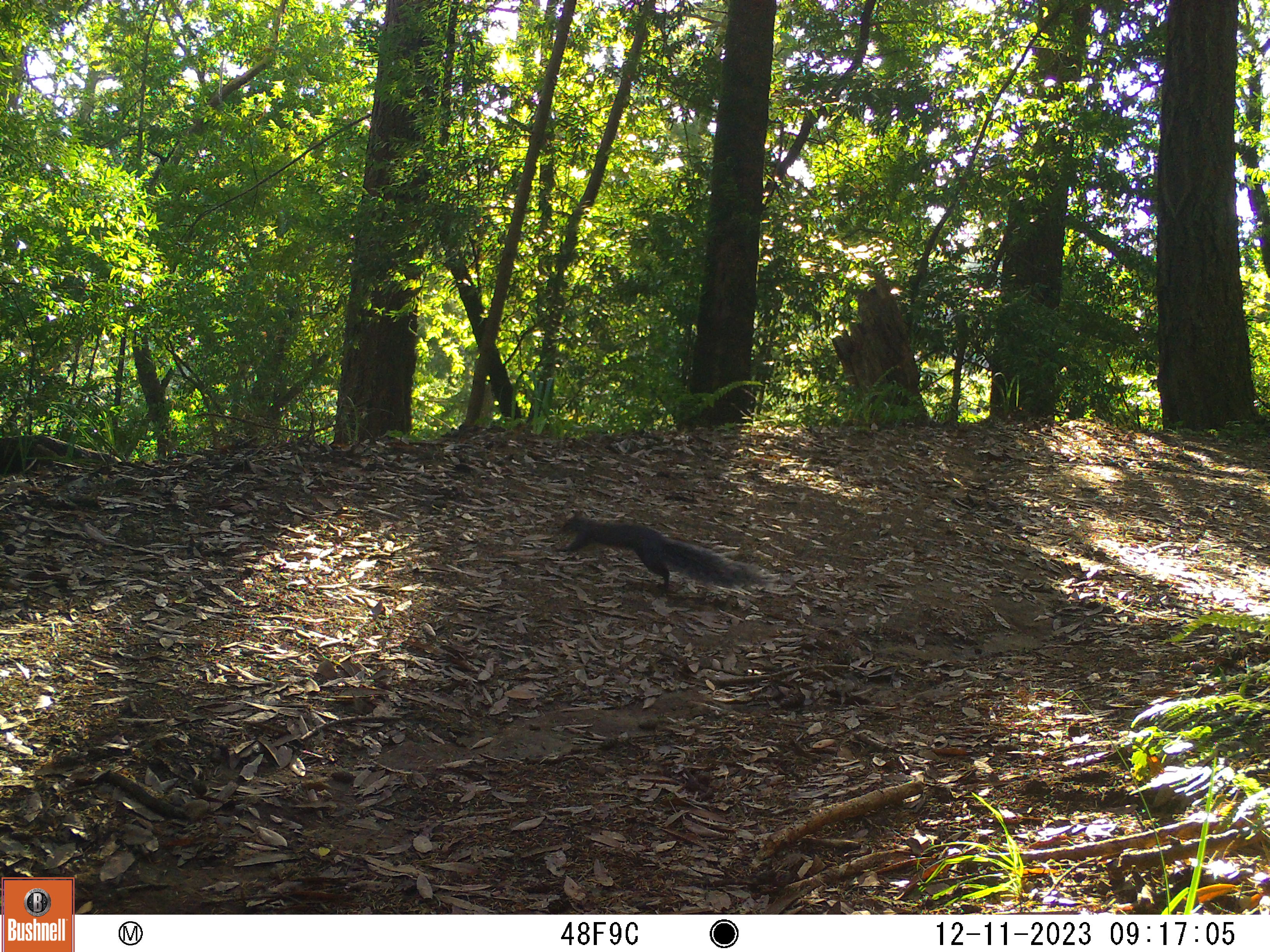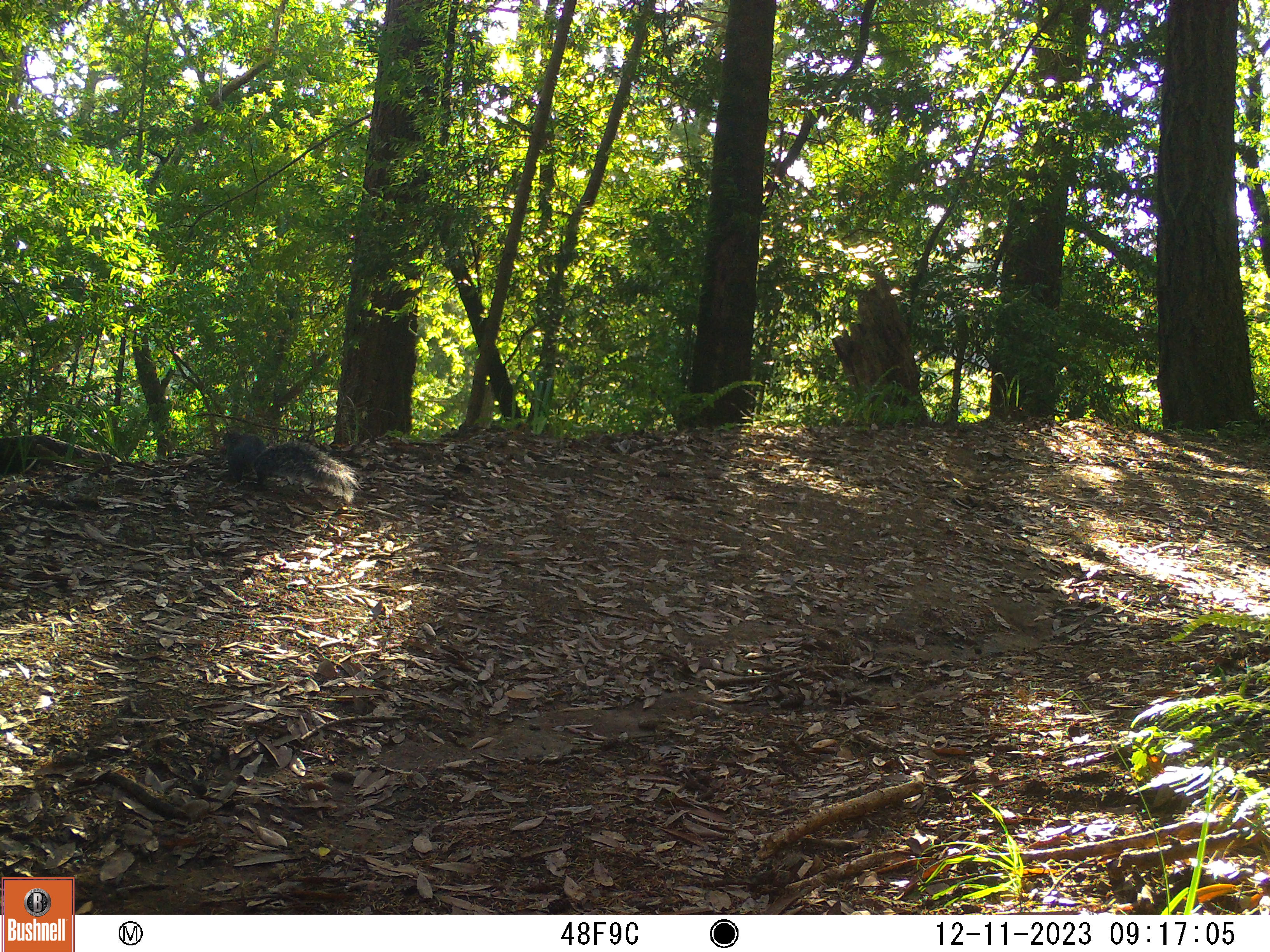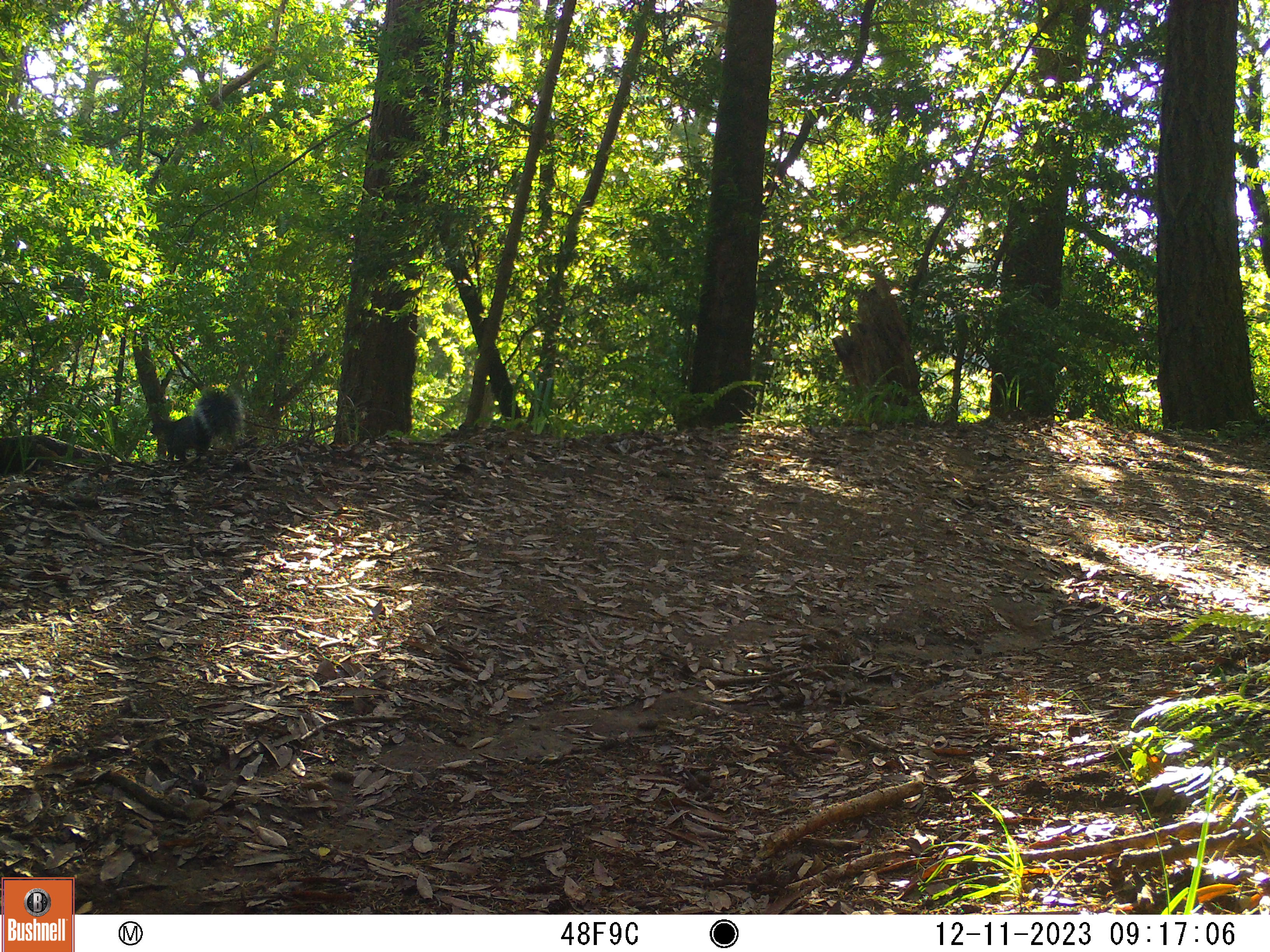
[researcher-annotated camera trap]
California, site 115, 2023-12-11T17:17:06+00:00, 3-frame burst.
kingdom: Animalia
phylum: Chordata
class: Mammalia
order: Rodentia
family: Sciuridae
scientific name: Sciuridae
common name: squirrel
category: unknown squirrel